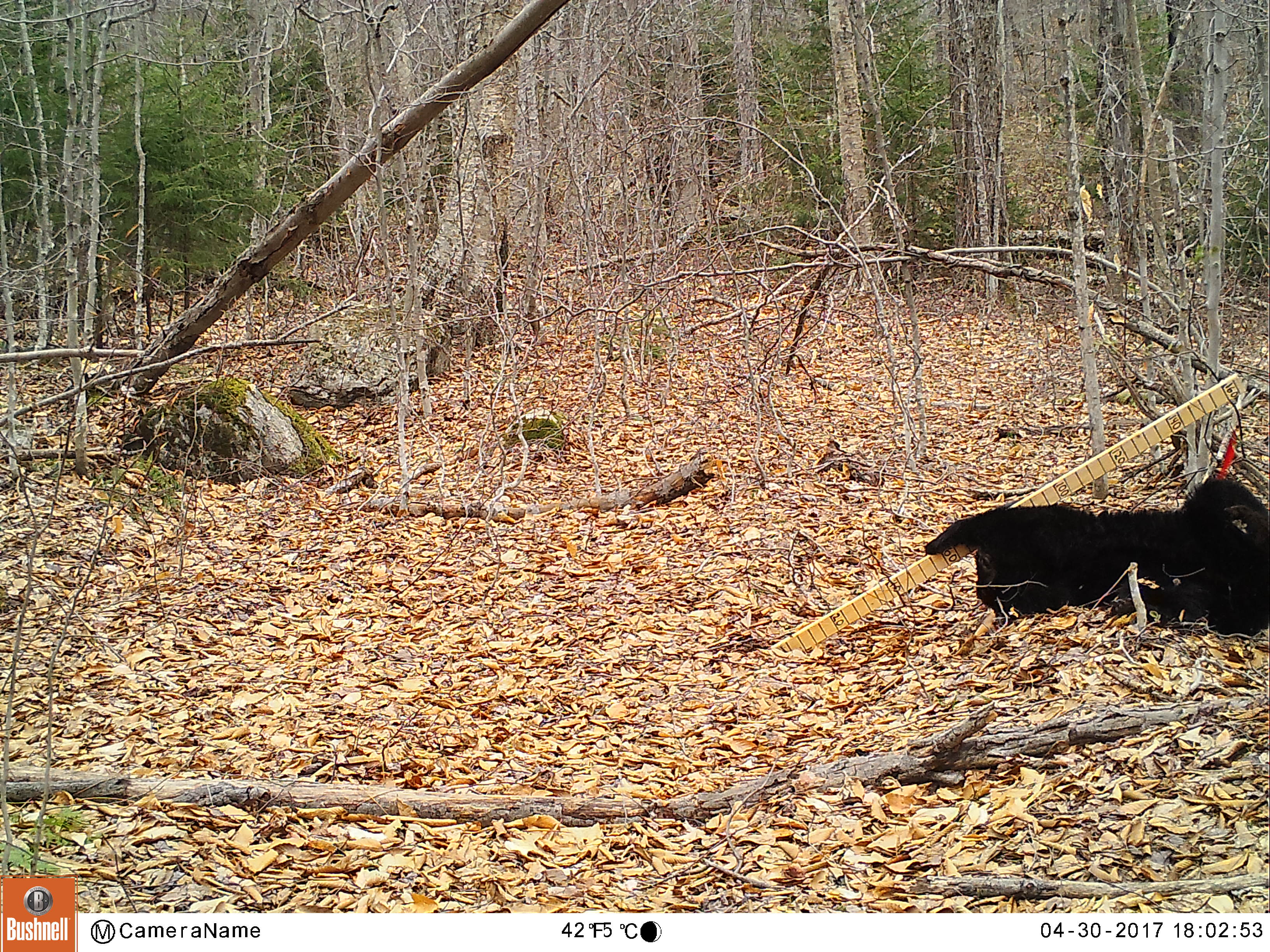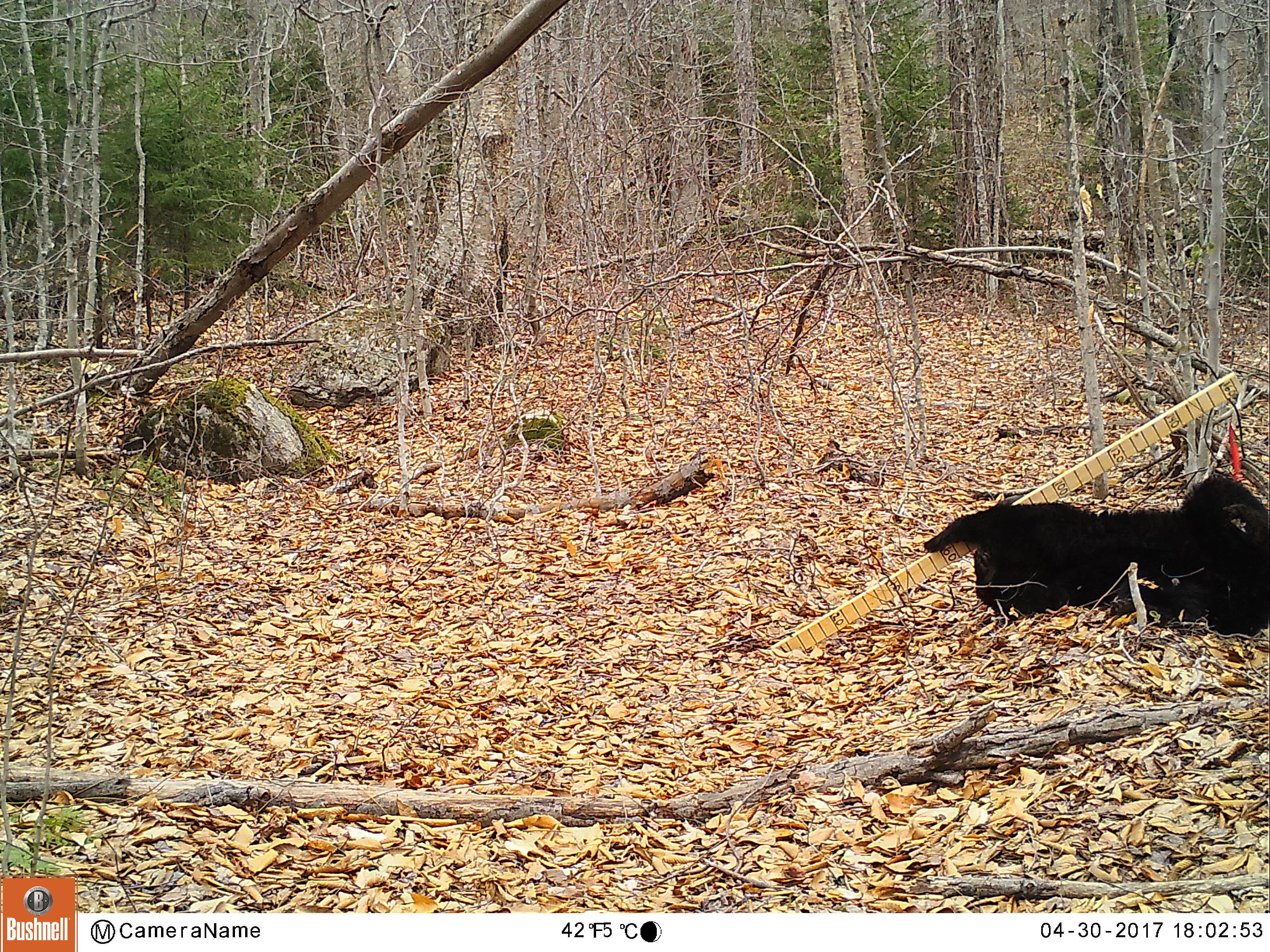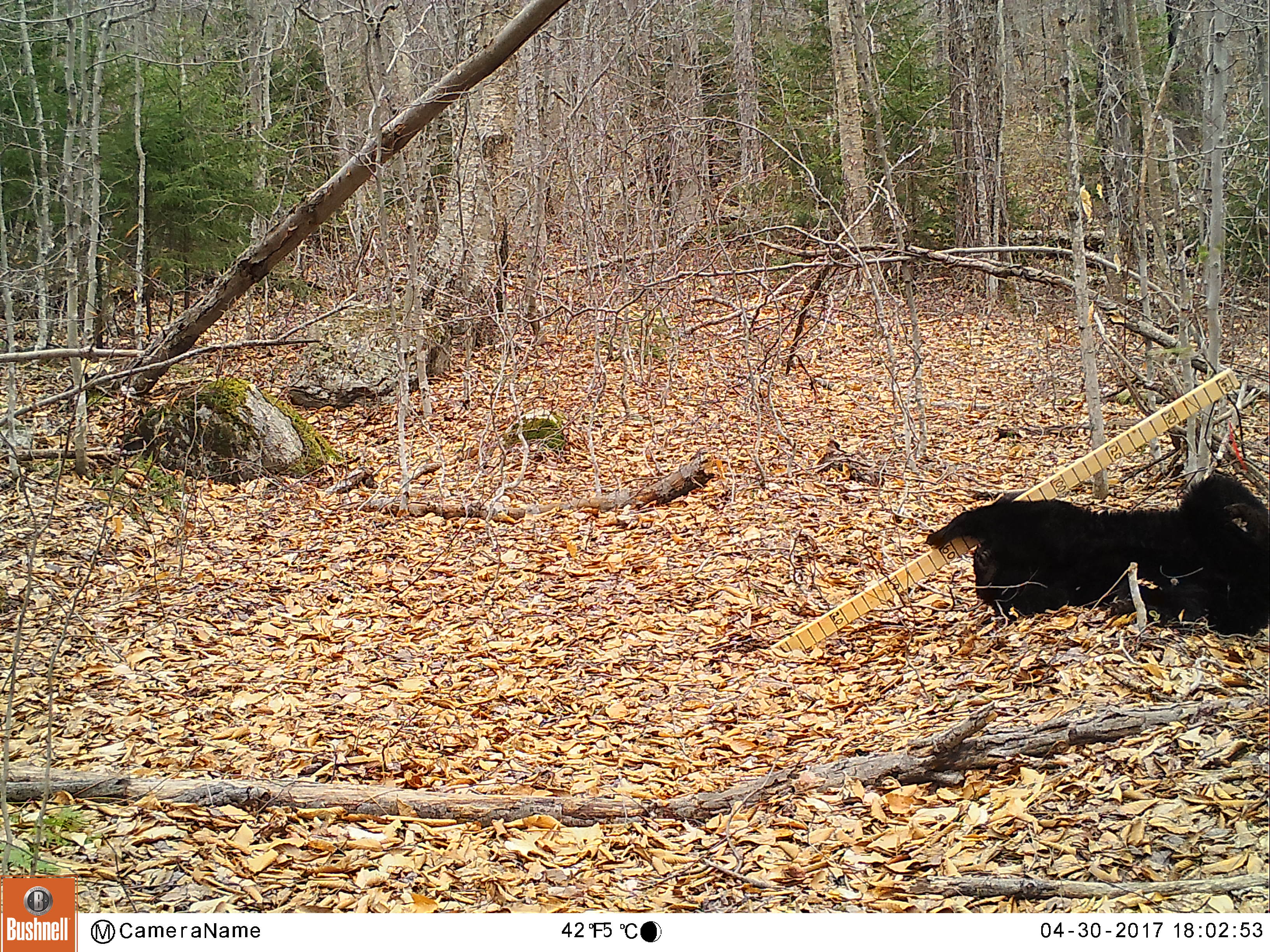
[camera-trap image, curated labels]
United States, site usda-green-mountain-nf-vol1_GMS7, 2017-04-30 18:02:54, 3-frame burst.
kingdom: Animalia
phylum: Chordata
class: Mammalia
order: Carnivora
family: Ursidae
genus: Ursus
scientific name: Ursus americanus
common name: black bear